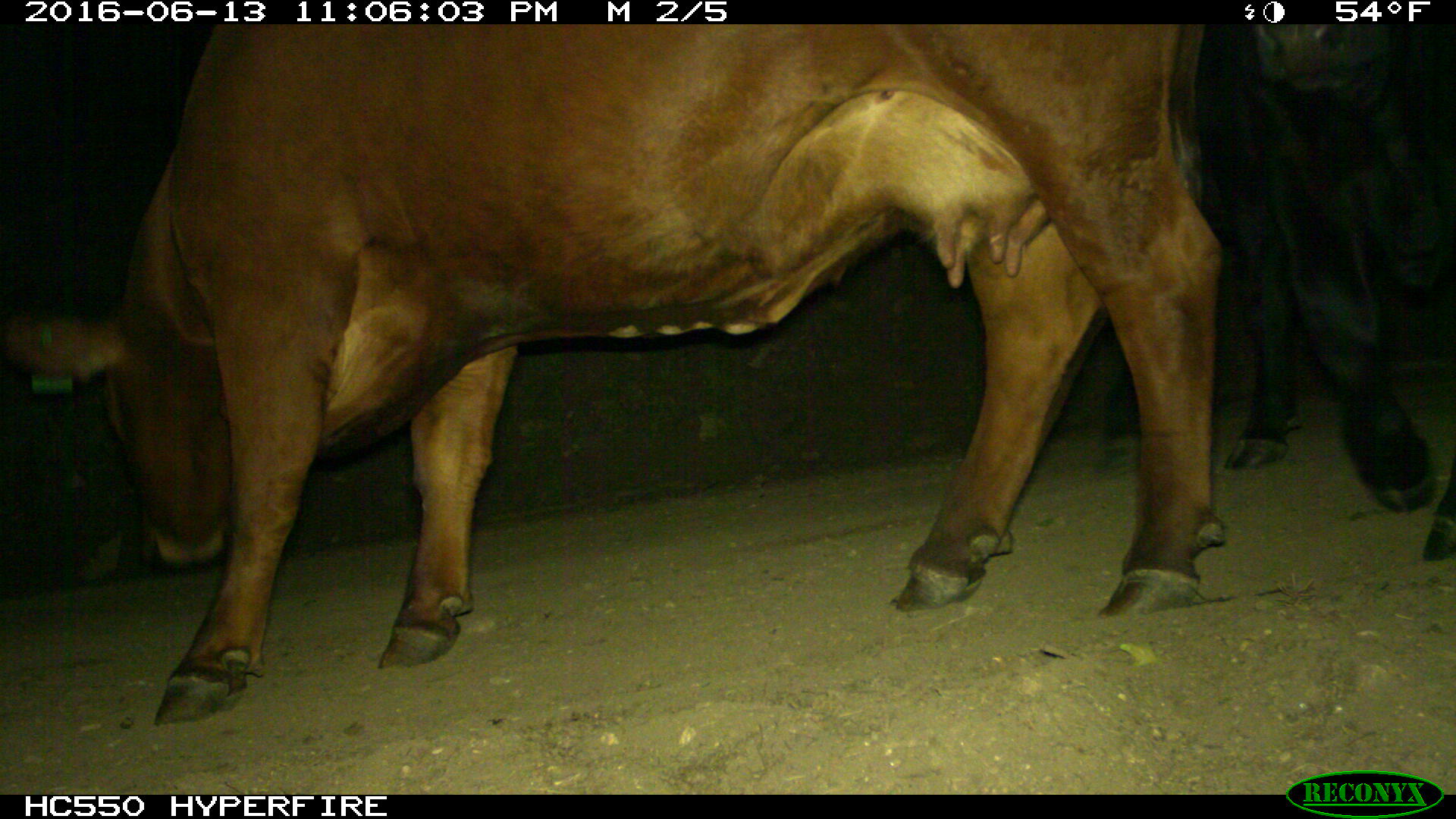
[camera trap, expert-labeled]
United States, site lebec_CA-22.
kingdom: Animalia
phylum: Chordata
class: Mammalia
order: Artiodactyla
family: Bovidae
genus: Bos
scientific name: Bos taurus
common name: domestic cow